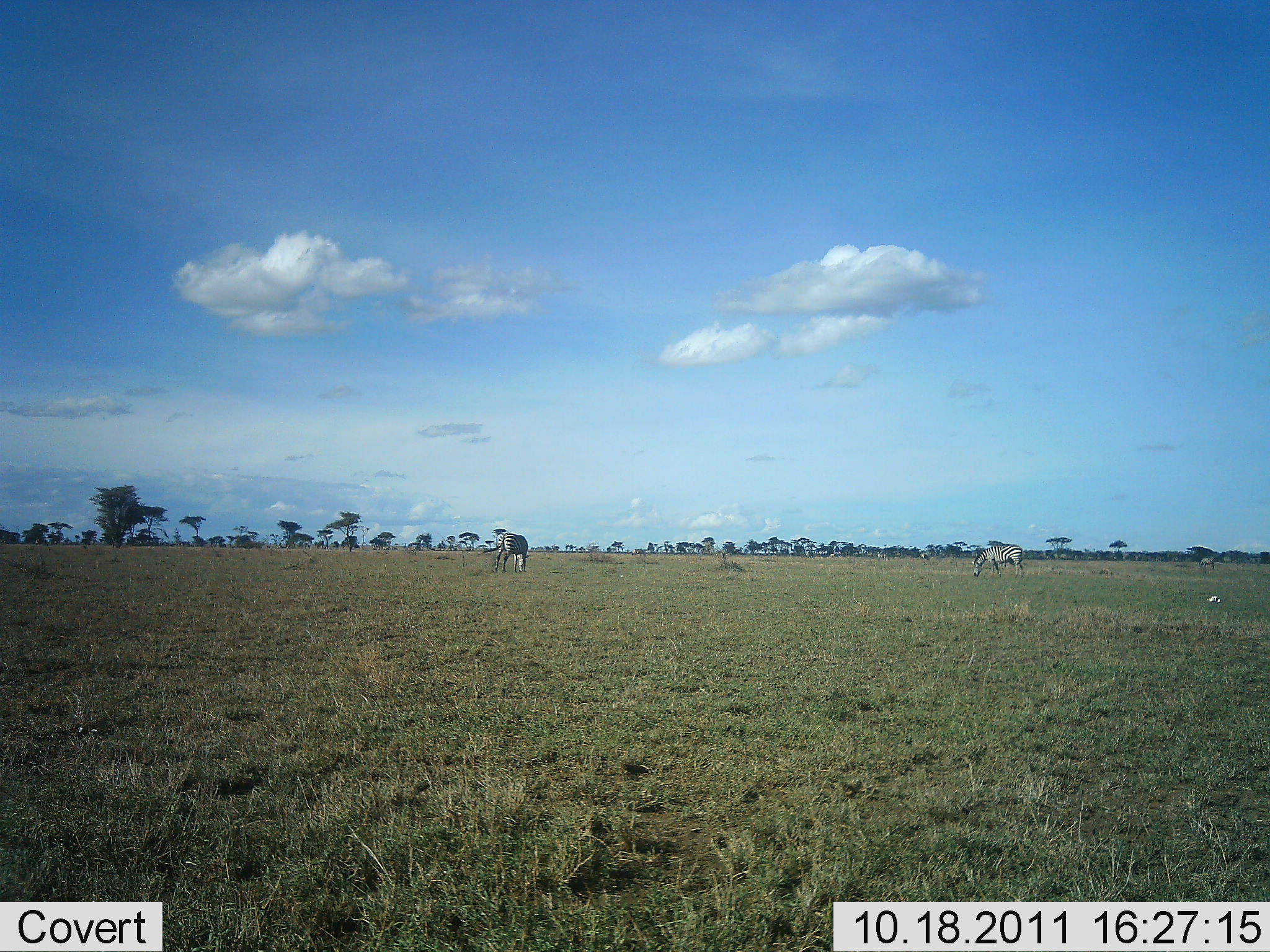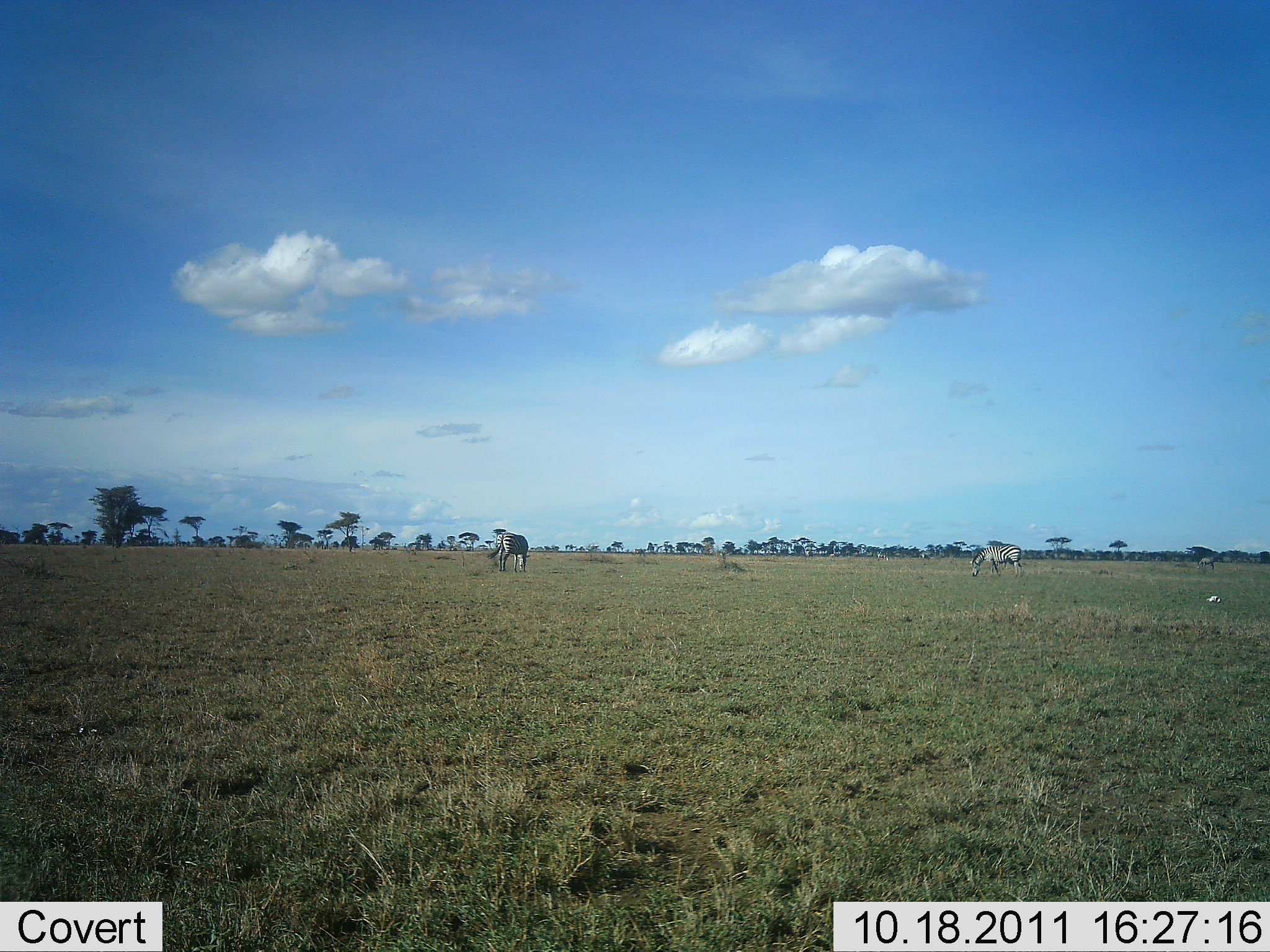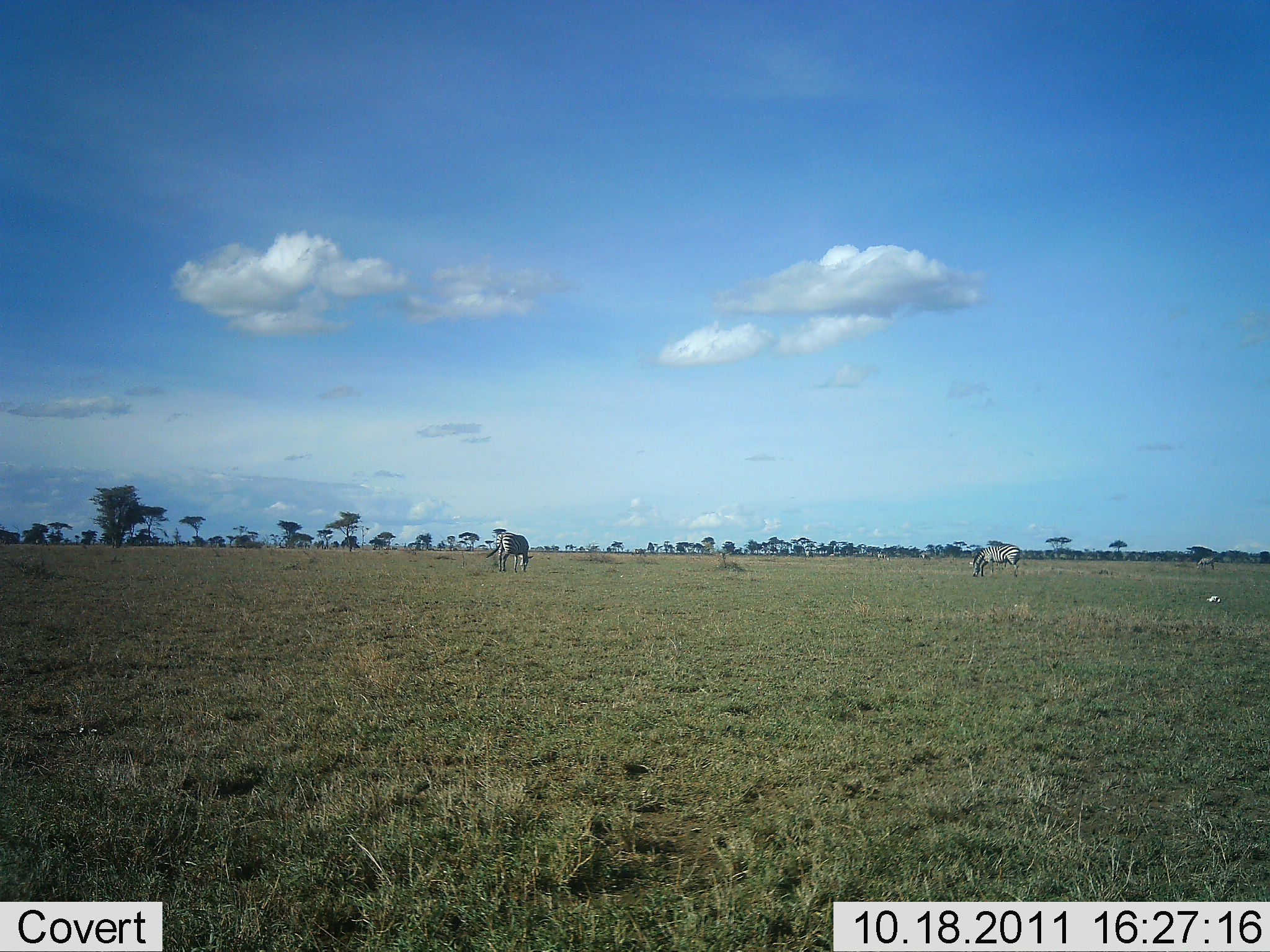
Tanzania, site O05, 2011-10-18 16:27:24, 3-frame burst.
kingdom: Animalia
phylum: Chordata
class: Mammalia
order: Perissodactyla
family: Equidae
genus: Equus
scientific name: Equus quagga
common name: plains zebra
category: zebra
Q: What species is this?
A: Zebra (plains zebra) (Equus quagga).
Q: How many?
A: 2.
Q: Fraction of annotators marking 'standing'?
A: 43%.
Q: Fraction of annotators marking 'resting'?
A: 0%.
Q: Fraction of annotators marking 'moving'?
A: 0%.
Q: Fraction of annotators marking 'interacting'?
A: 0%.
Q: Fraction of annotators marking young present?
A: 0%.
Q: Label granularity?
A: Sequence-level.